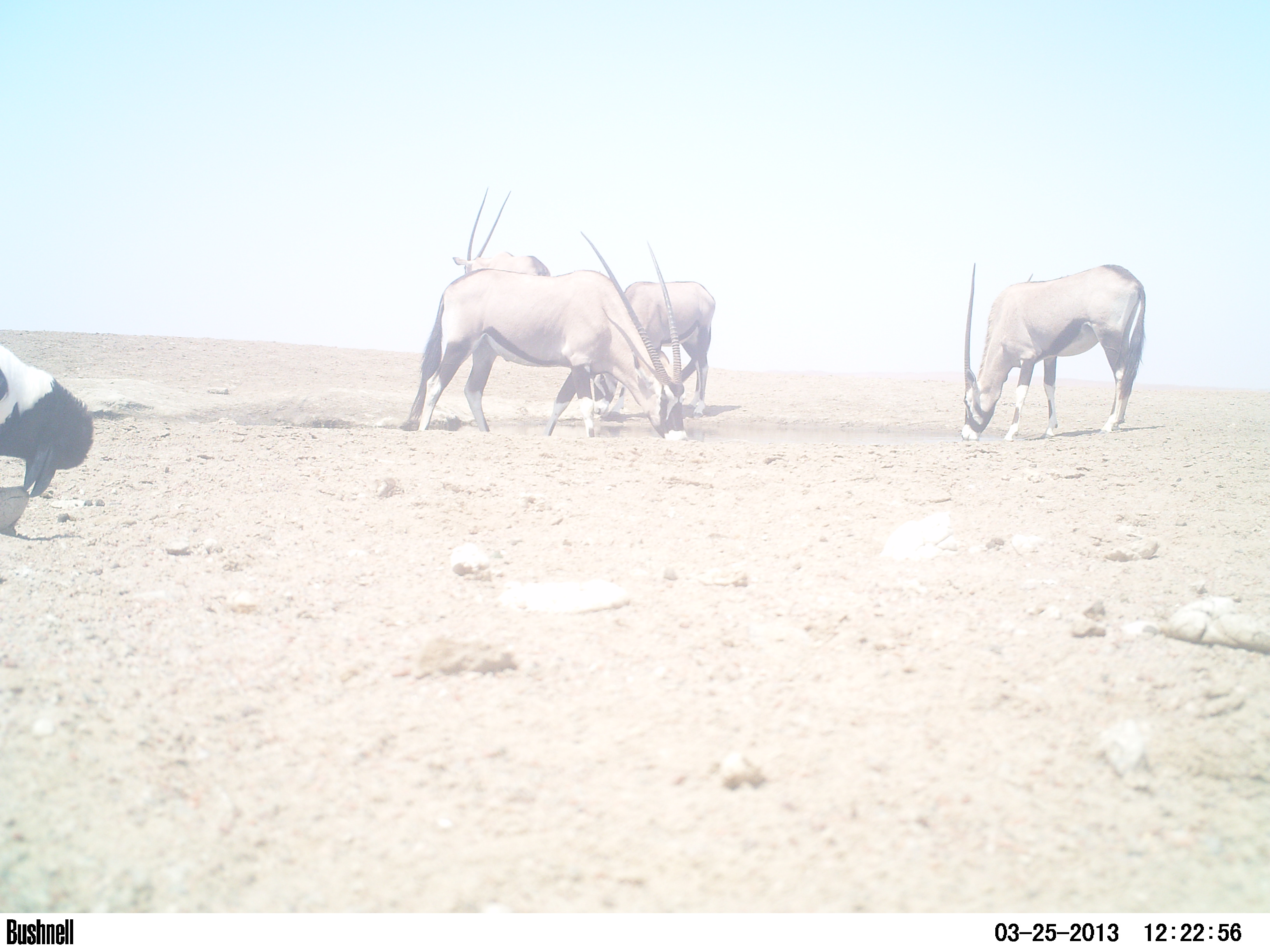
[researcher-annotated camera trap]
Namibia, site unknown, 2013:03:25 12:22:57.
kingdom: Animalia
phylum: Chordata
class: Mammalia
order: Artiodactyla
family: Bovidae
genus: Oryx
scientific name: Oryx gazella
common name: gemsbok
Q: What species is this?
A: Oryx gazella (gemsbok).